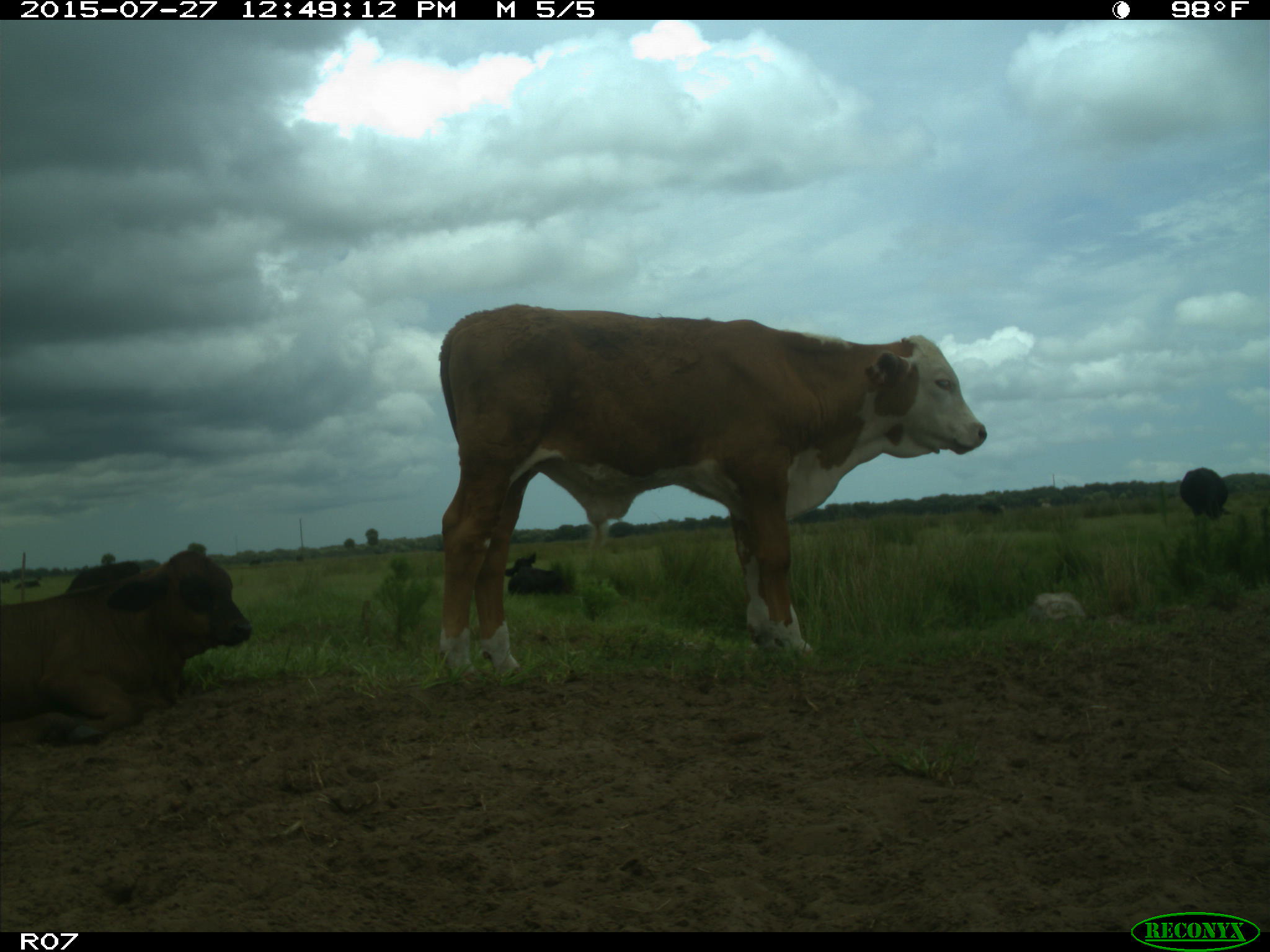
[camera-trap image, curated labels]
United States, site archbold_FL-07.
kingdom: Animalia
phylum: Chordata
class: Mammalia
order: Artiodactyla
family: Bovidae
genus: Bos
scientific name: Bos taurus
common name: domestic cow